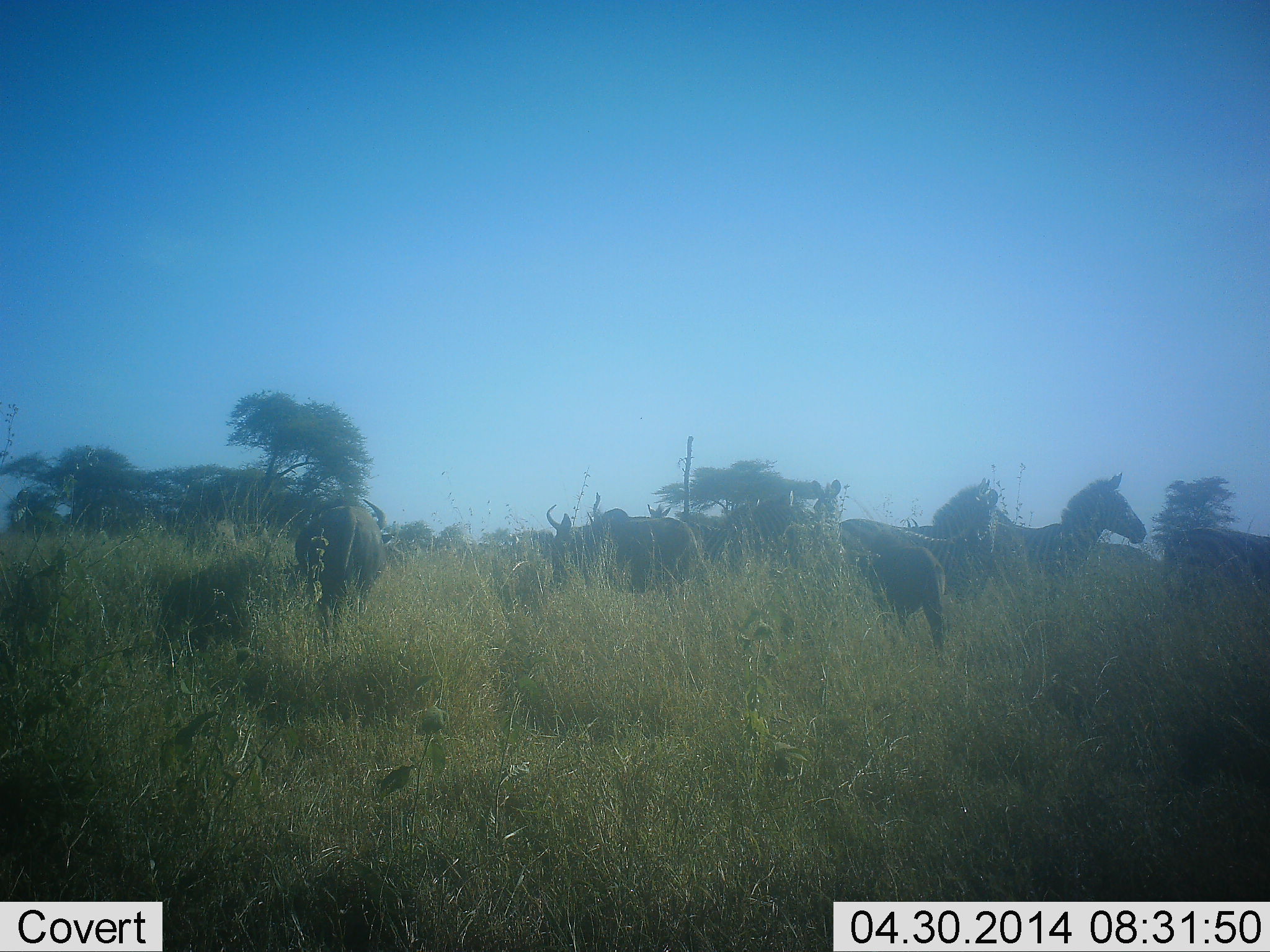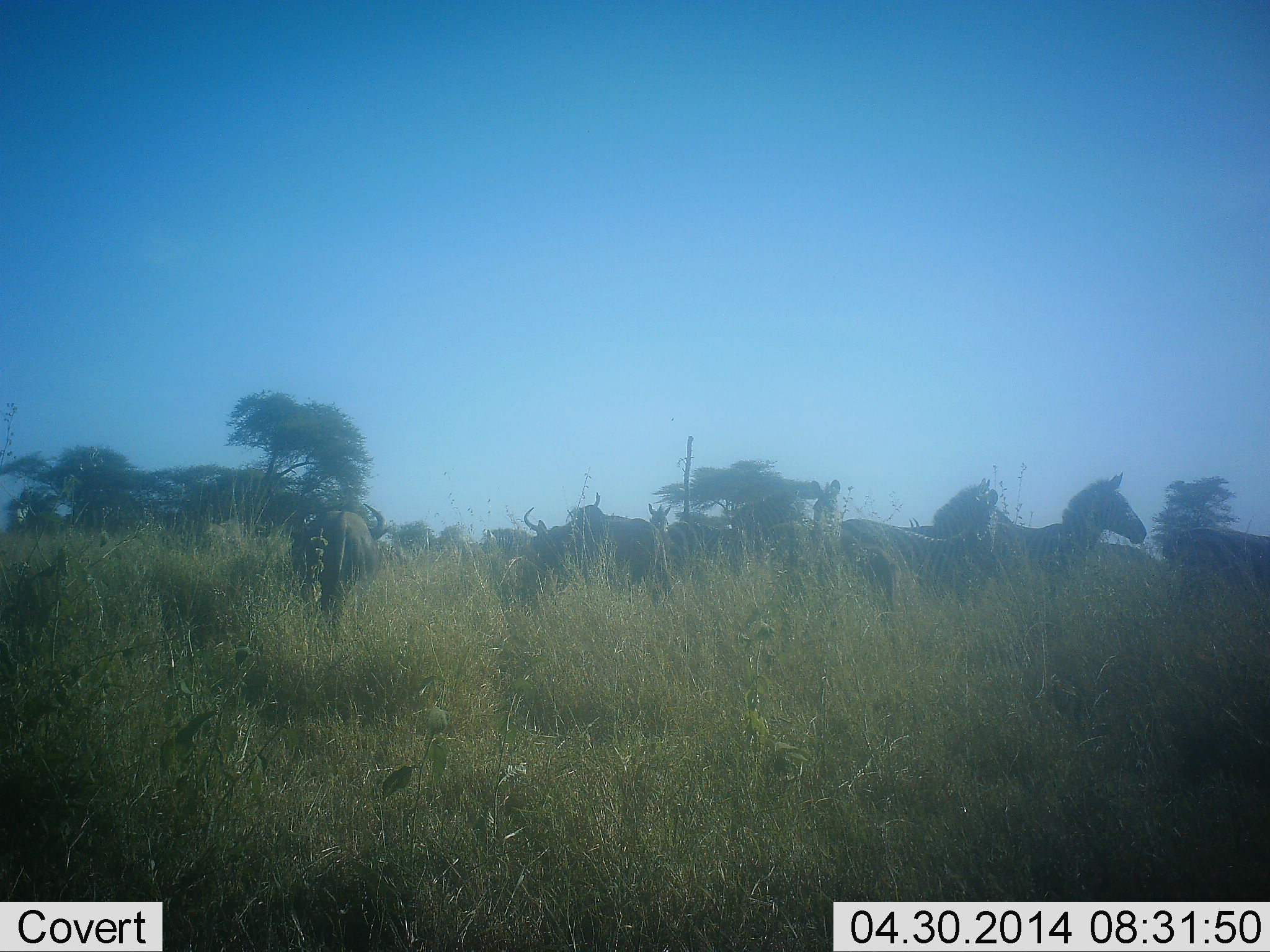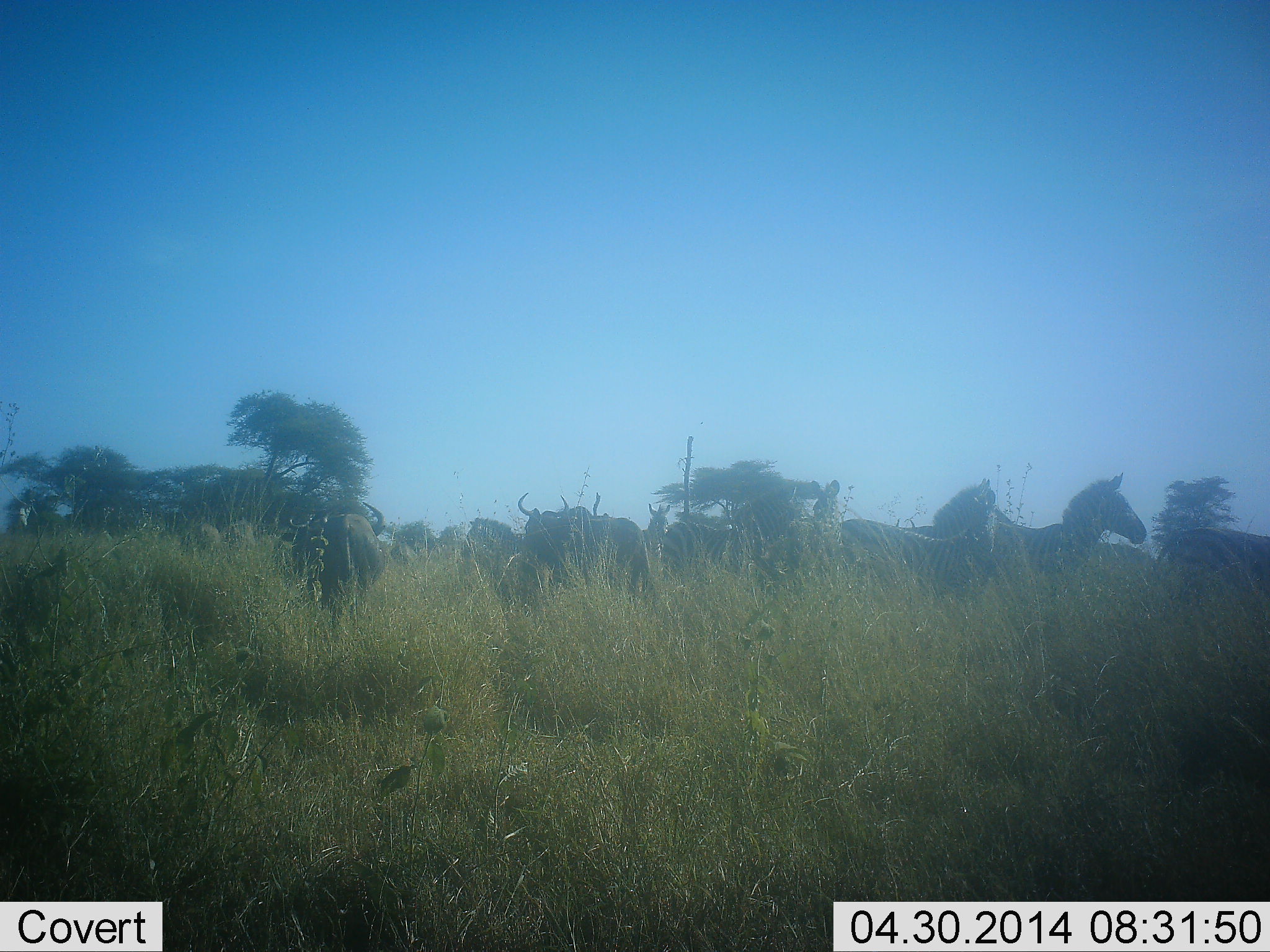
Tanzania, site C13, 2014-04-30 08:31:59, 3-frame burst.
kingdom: Animalia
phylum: Chordata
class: Mammalia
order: Artiodactyla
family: Bovidae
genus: Connochaetes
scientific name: Connochaetes taurinus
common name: blue wildebeest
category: wildebeest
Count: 5.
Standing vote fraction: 40%.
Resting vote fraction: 0%.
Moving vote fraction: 60%.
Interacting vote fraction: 0%.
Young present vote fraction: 20%.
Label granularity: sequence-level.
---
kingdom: Animalia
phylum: Chordata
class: Mammalia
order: Perissodactyla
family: Equidae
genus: Equus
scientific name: Equus quagga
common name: plains zebra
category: zebra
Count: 3.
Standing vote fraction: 92%.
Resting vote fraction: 0%.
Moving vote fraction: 8%.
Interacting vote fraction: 0%.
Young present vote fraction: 0%.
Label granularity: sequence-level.